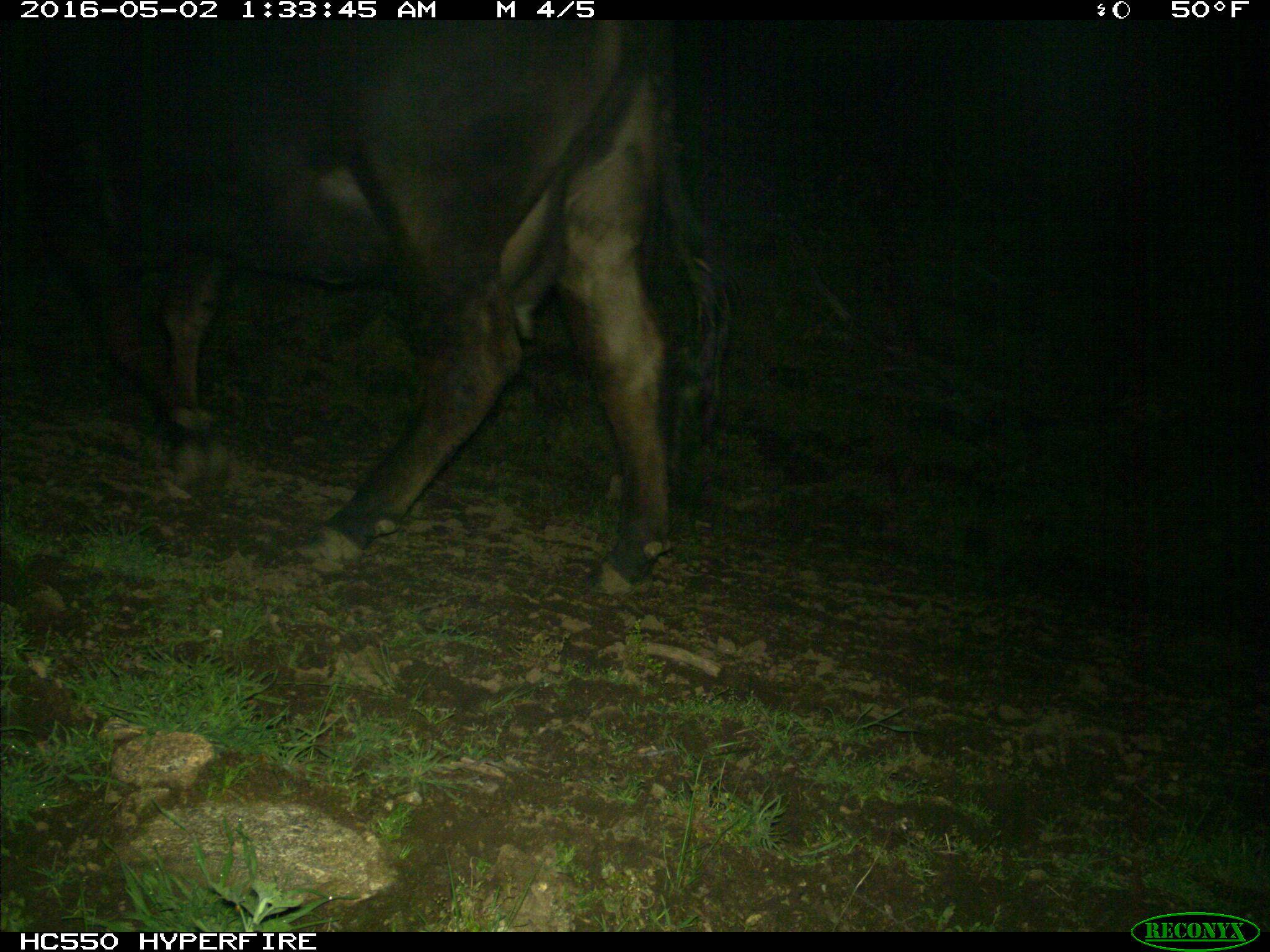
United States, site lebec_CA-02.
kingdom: Animalia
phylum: Chordata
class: Mammalia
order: Artiodactyla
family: Bovidae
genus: Bos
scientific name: Bos taurus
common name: domestic cow